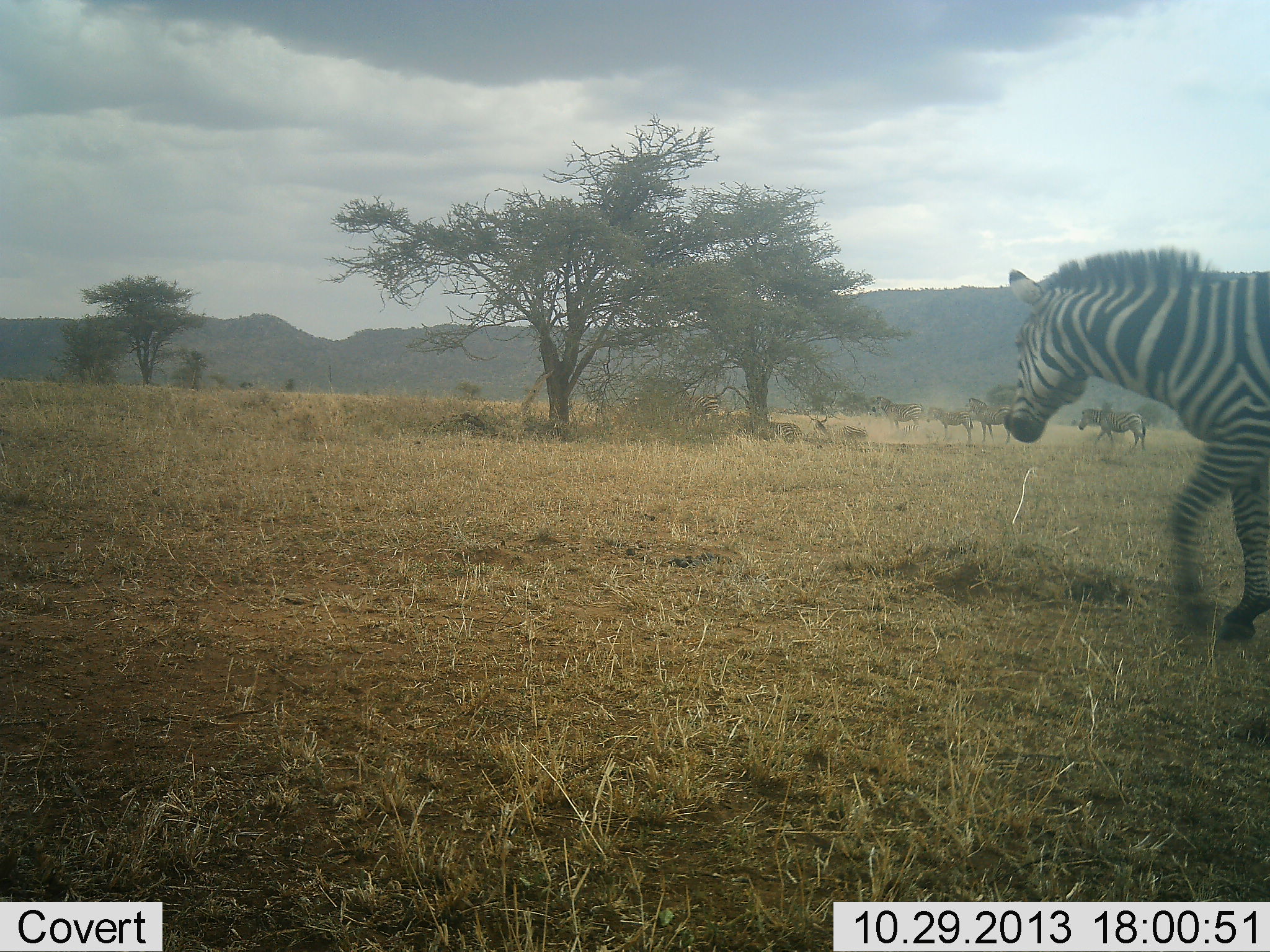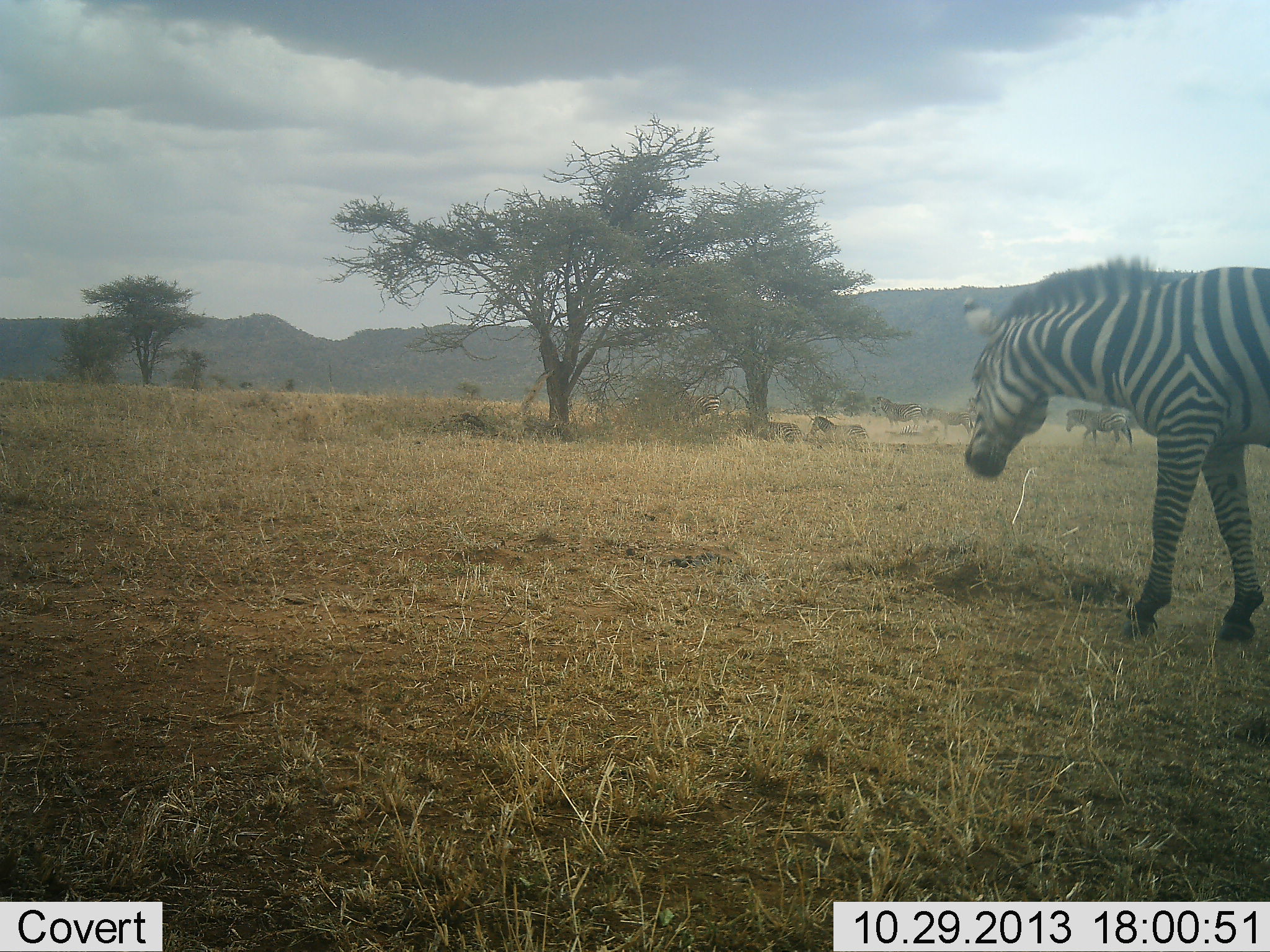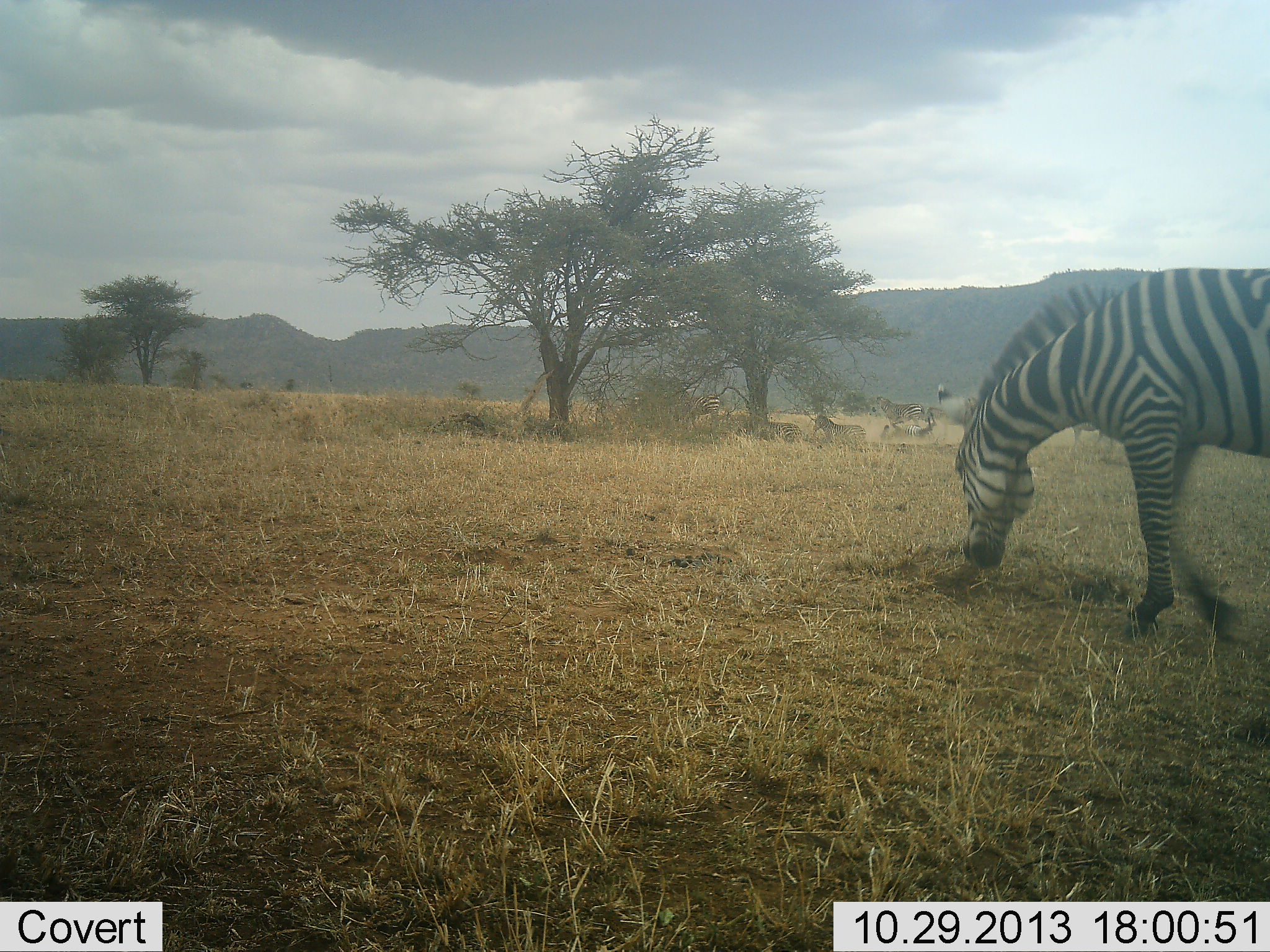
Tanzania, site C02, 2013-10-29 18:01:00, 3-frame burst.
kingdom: Animalia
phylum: Chordata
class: Mammalia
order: Perissodactyla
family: Equidae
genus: Equus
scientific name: Equus quagga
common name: plains zebra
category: zebra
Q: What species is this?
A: Zebra (plains zebra) (Equus quagga).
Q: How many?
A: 7.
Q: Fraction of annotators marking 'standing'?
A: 30%.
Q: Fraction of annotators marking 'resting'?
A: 20%.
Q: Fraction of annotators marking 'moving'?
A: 90%.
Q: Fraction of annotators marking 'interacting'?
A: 0%.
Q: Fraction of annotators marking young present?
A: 10%.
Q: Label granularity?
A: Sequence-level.